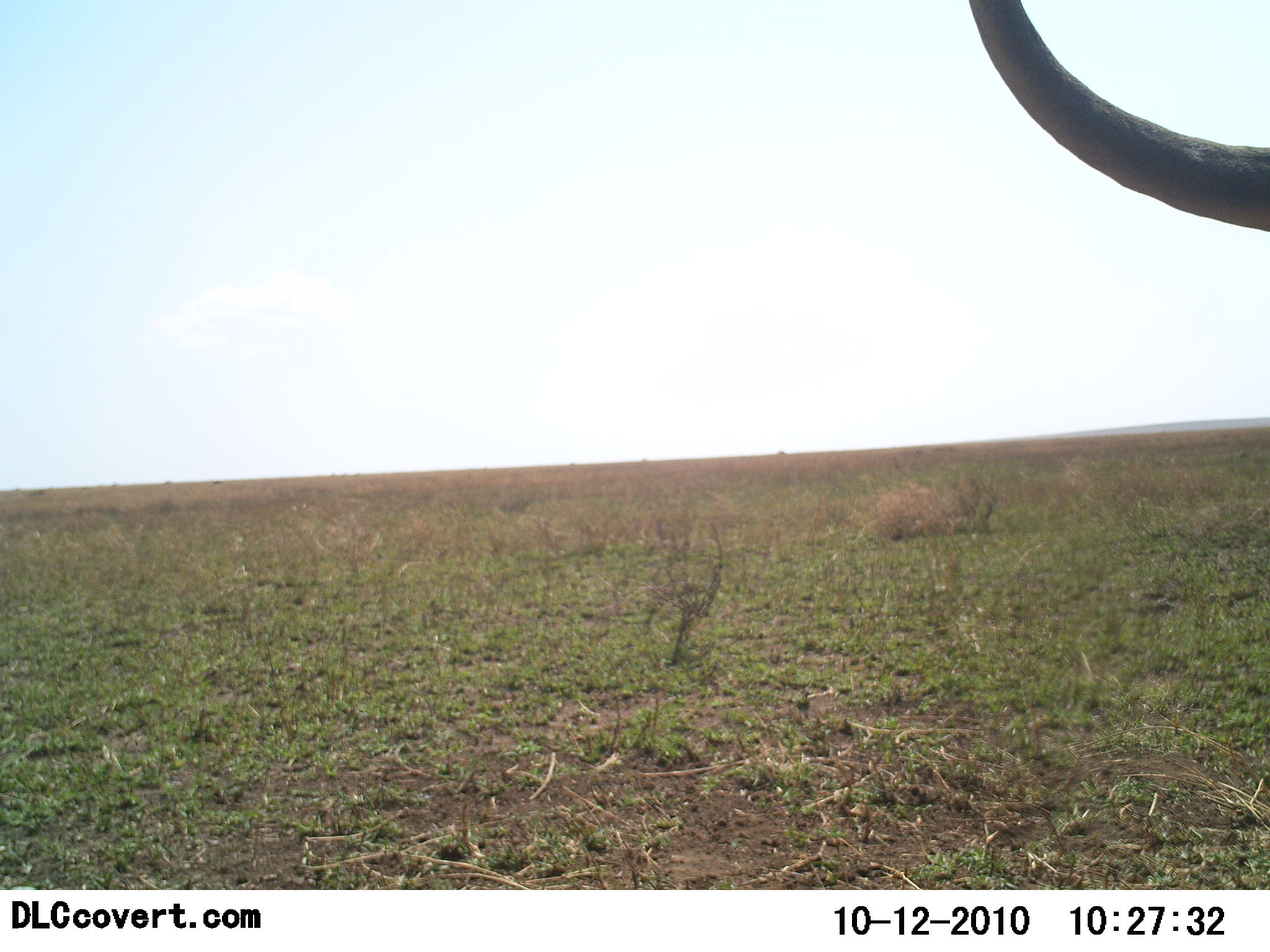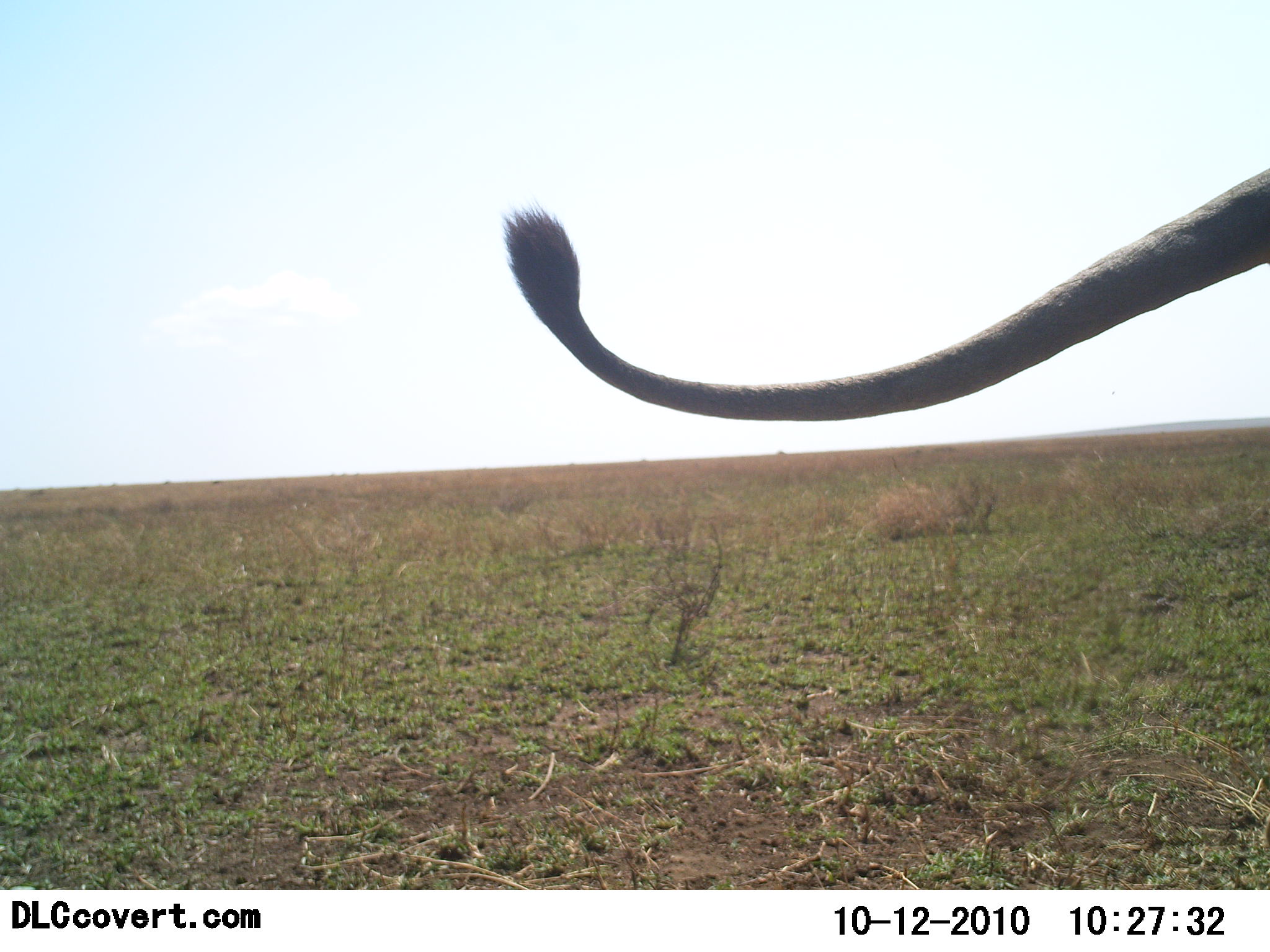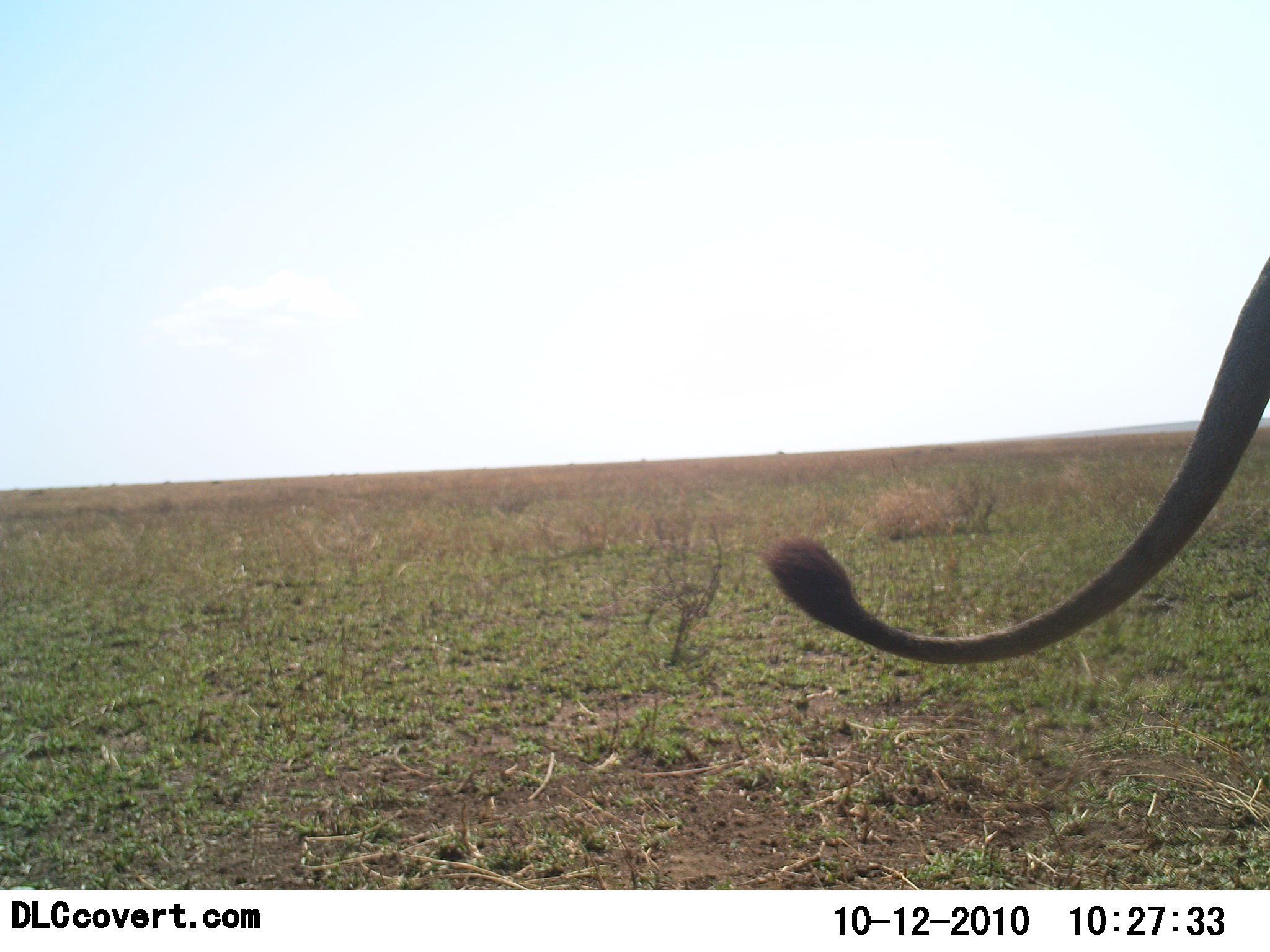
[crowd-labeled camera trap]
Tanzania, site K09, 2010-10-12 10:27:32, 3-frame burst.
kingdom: Animalia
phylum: Chordata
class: Mammalia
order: Carnivora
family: Felidae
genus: Panthera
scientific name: Panthera leo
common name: lion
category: lionfemale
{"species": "lionfemale (lion) (Panthera leo)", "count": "1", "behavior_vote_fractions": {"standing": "58%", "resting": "0%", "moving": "50%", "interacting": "0%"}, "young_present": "0%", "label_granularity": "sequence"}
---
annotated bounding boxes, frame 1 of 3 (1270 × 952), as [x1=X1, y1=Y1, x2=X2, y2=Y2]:
animal: [x1=966, y1=0, x2=1268, y2=233]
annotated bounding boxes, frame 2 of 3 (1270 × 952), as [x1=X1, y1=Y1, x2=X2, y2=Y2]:
animal: [x1=502, y1=161, x2=1270, y2=421]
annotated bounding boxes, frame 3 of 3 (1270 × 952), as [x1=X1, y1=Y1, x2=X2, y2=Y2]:
animal: [x1=768, y1=256, x2=1270, y2=668]